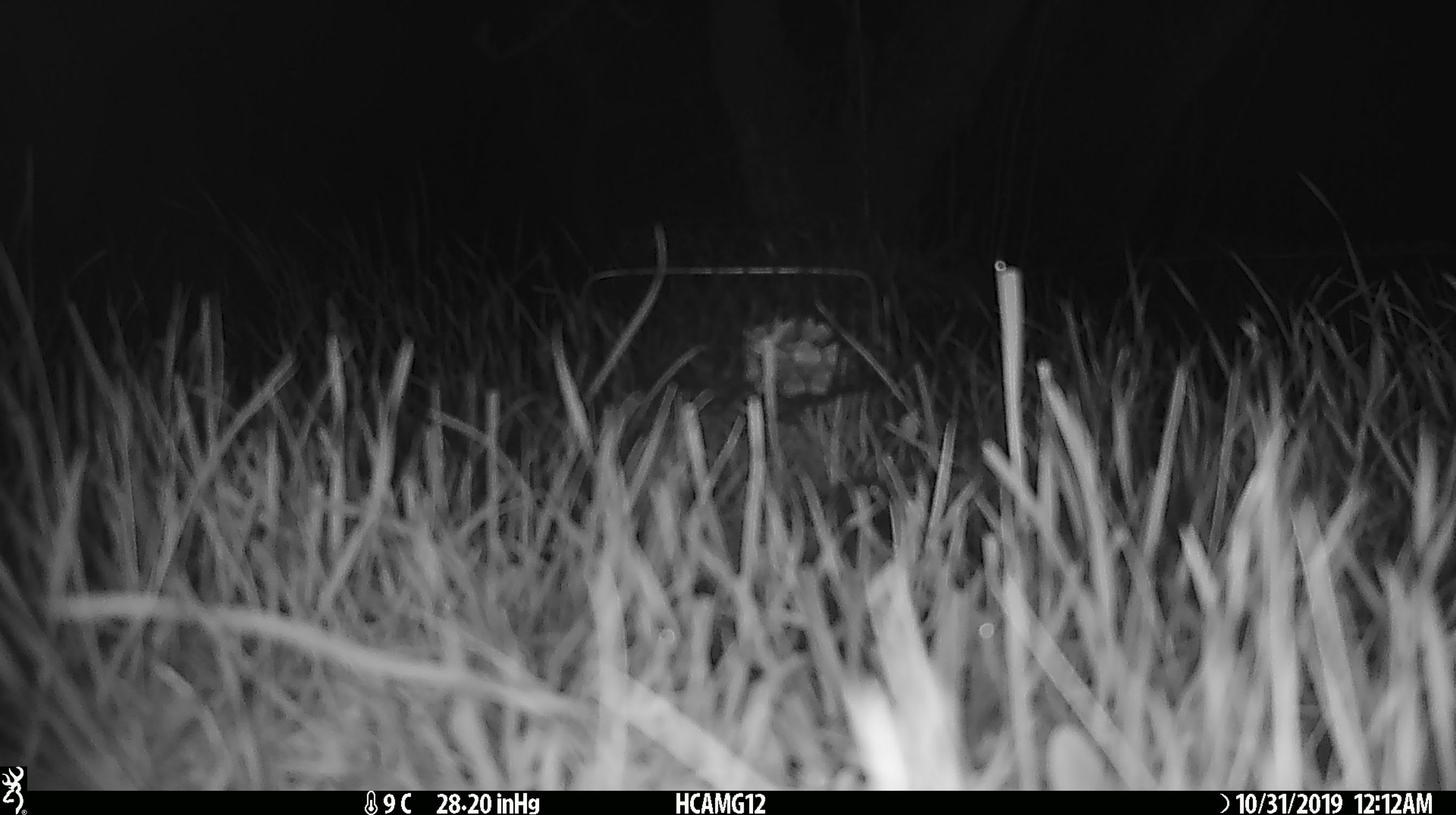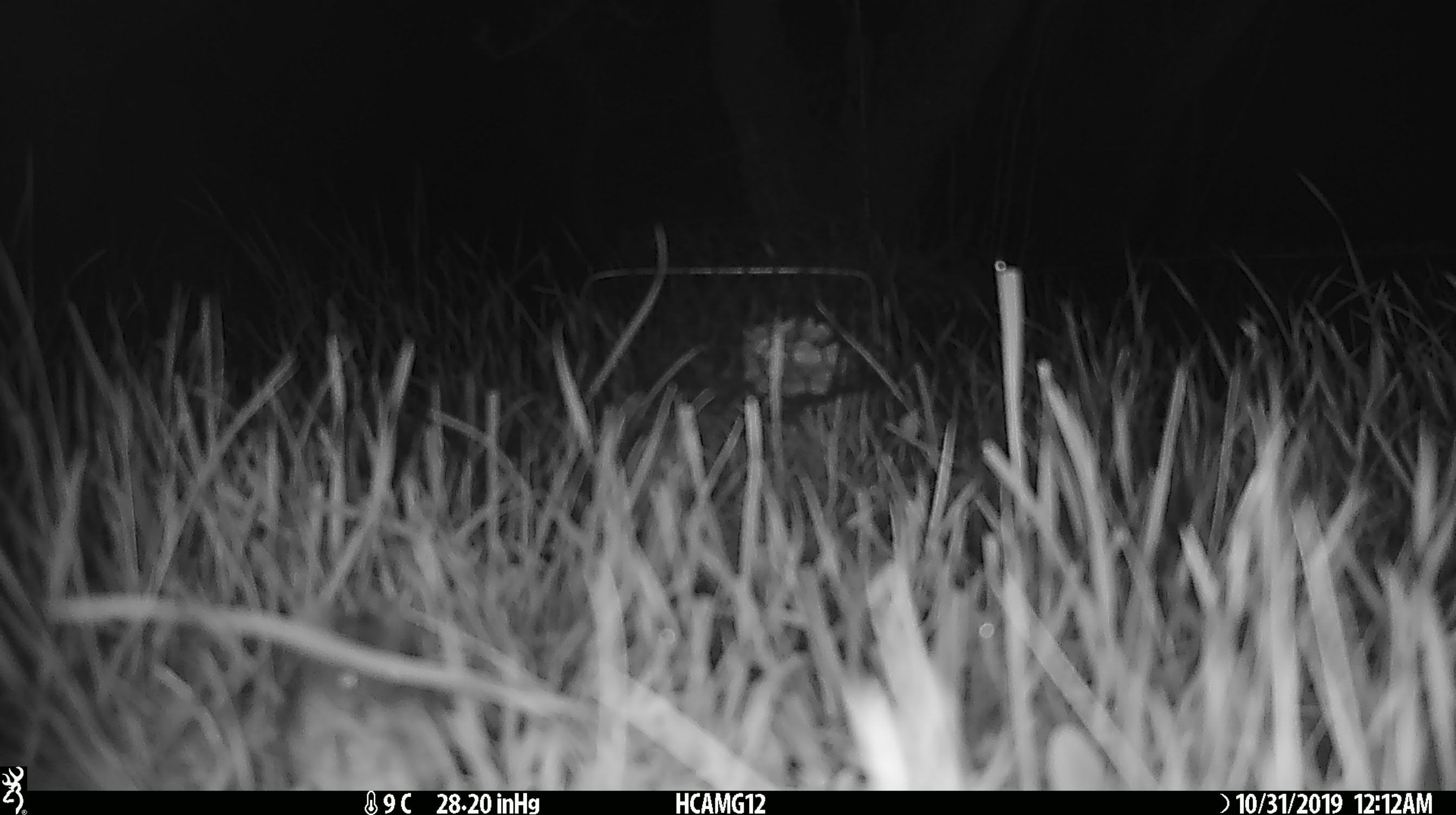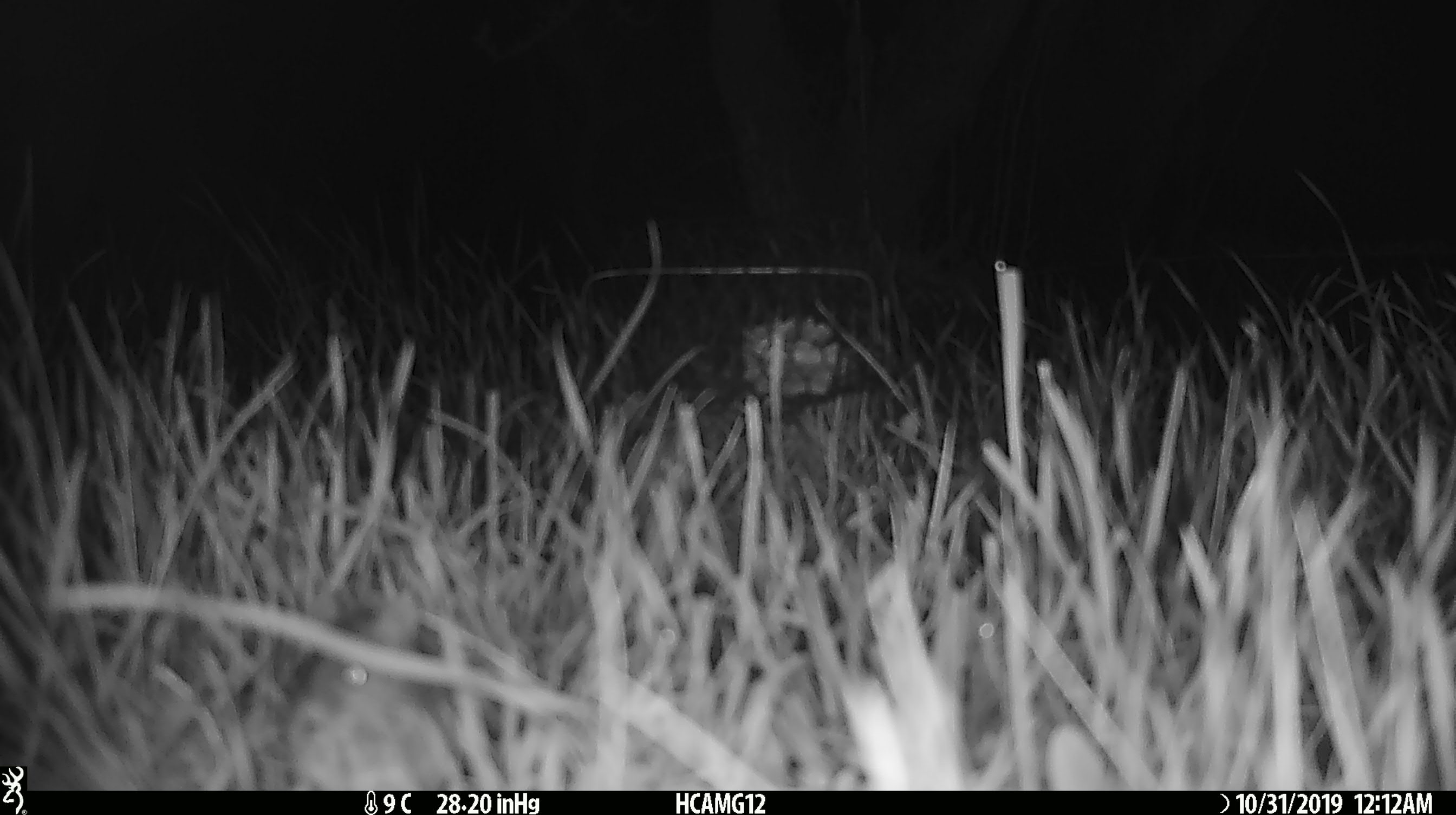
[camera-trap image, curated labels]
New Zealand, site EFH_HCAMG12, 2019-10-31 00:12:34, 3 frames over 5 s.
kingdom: Animalia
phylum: Chordata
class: Mammalia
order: Rodentia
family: Muridae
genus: Mus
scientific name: Mus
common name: mouse